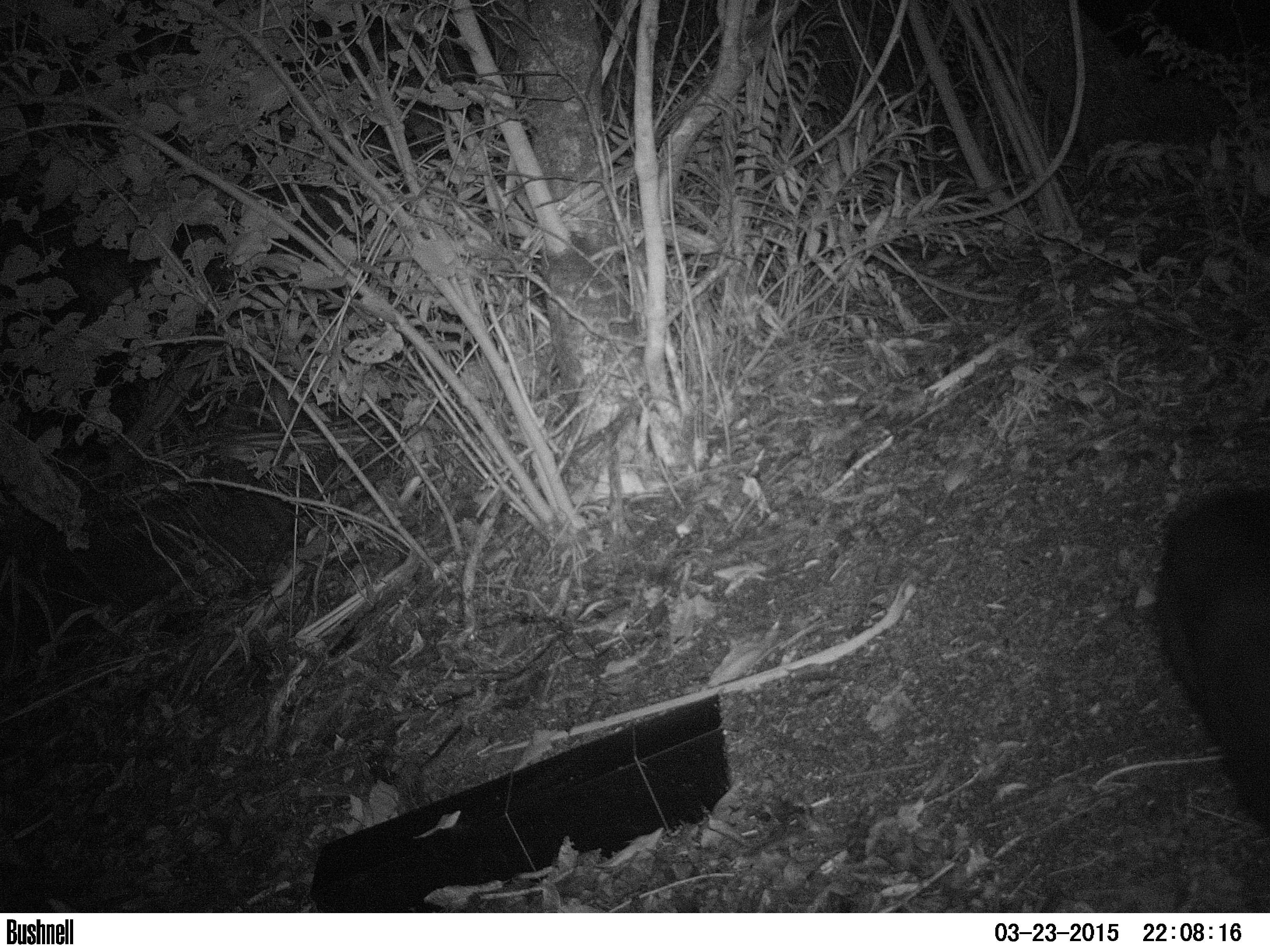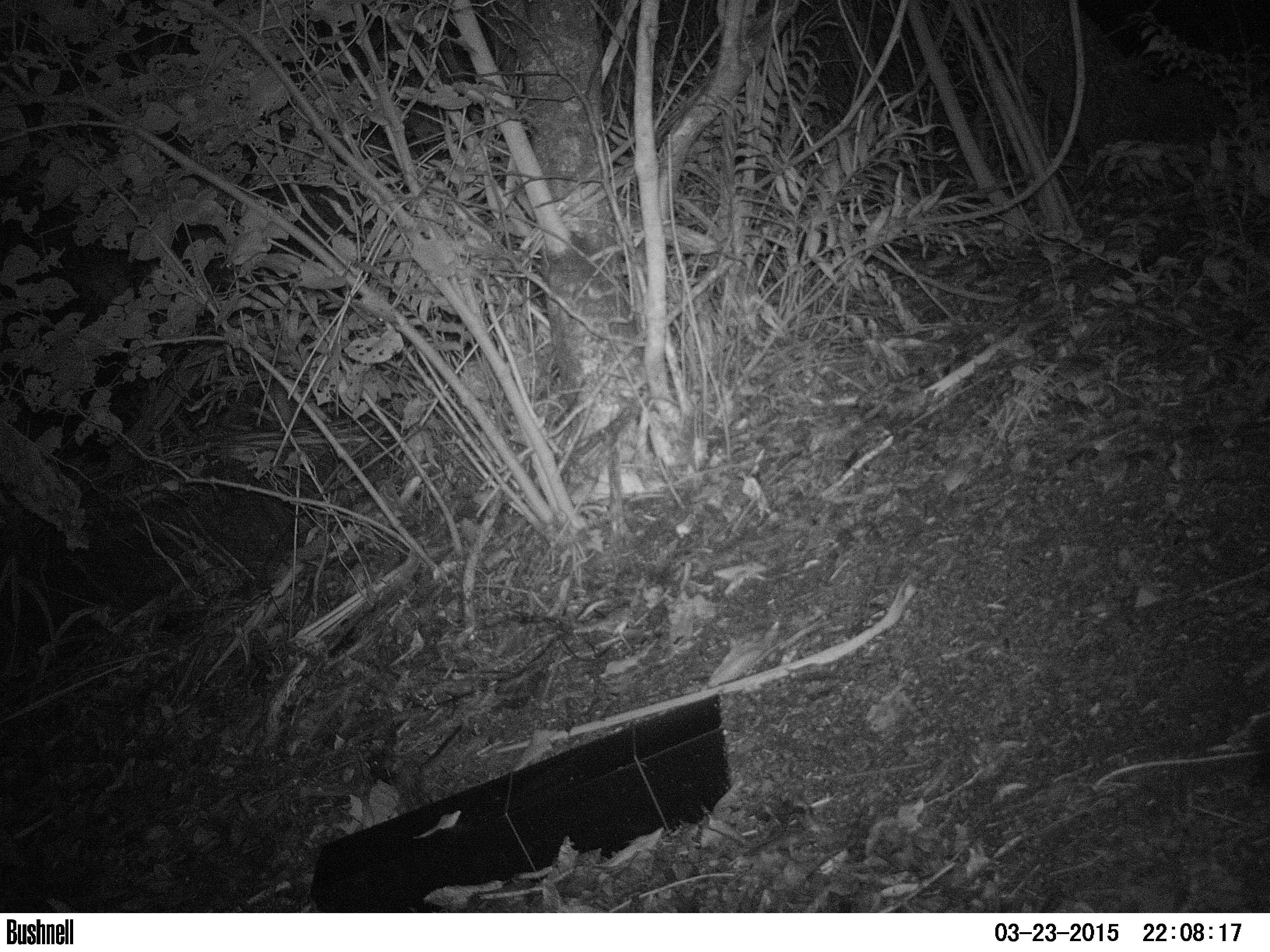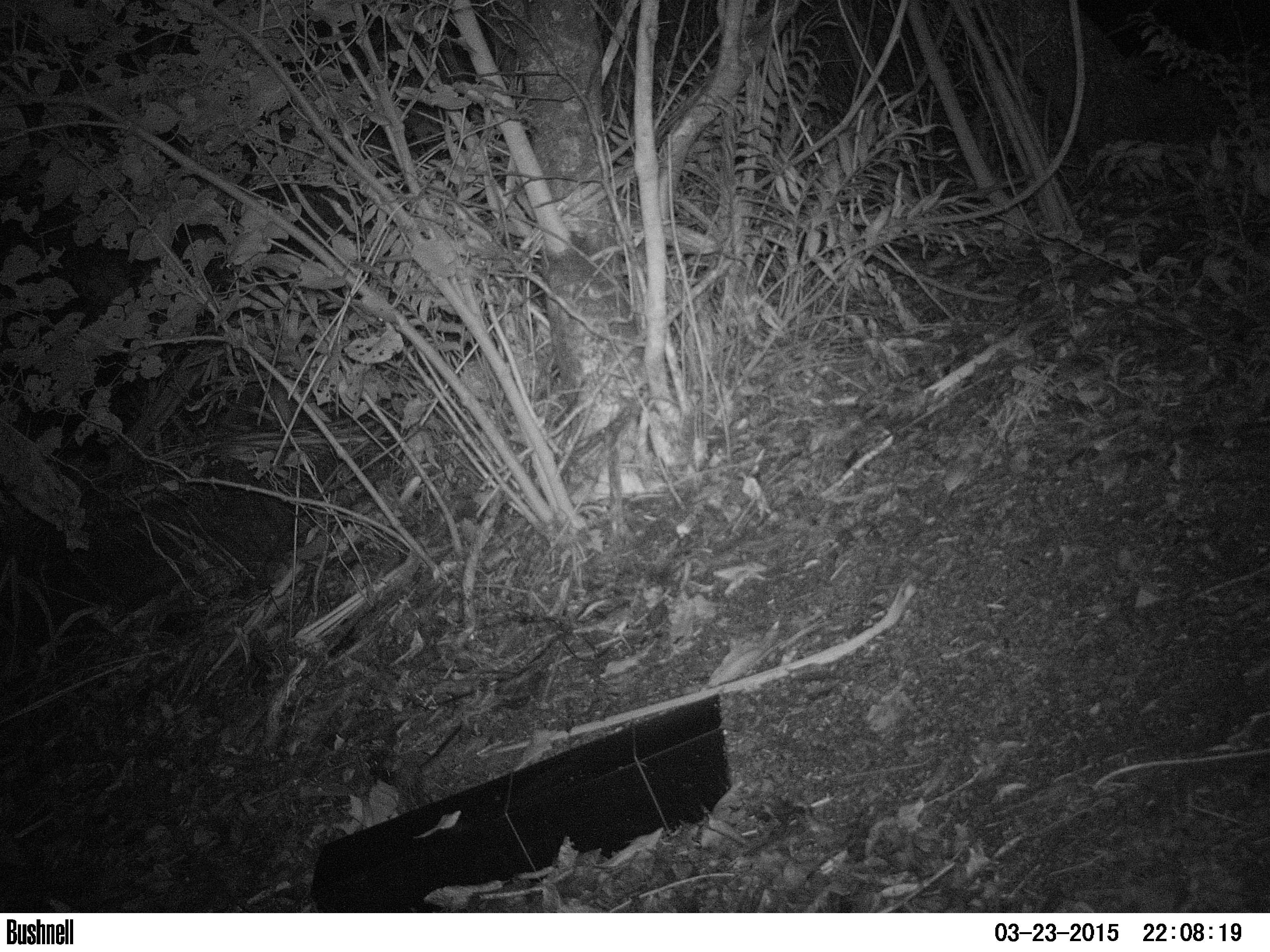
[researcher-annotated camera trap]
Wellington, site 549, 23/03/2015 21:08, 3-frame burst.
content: unidentified animal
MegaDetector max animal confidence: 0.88